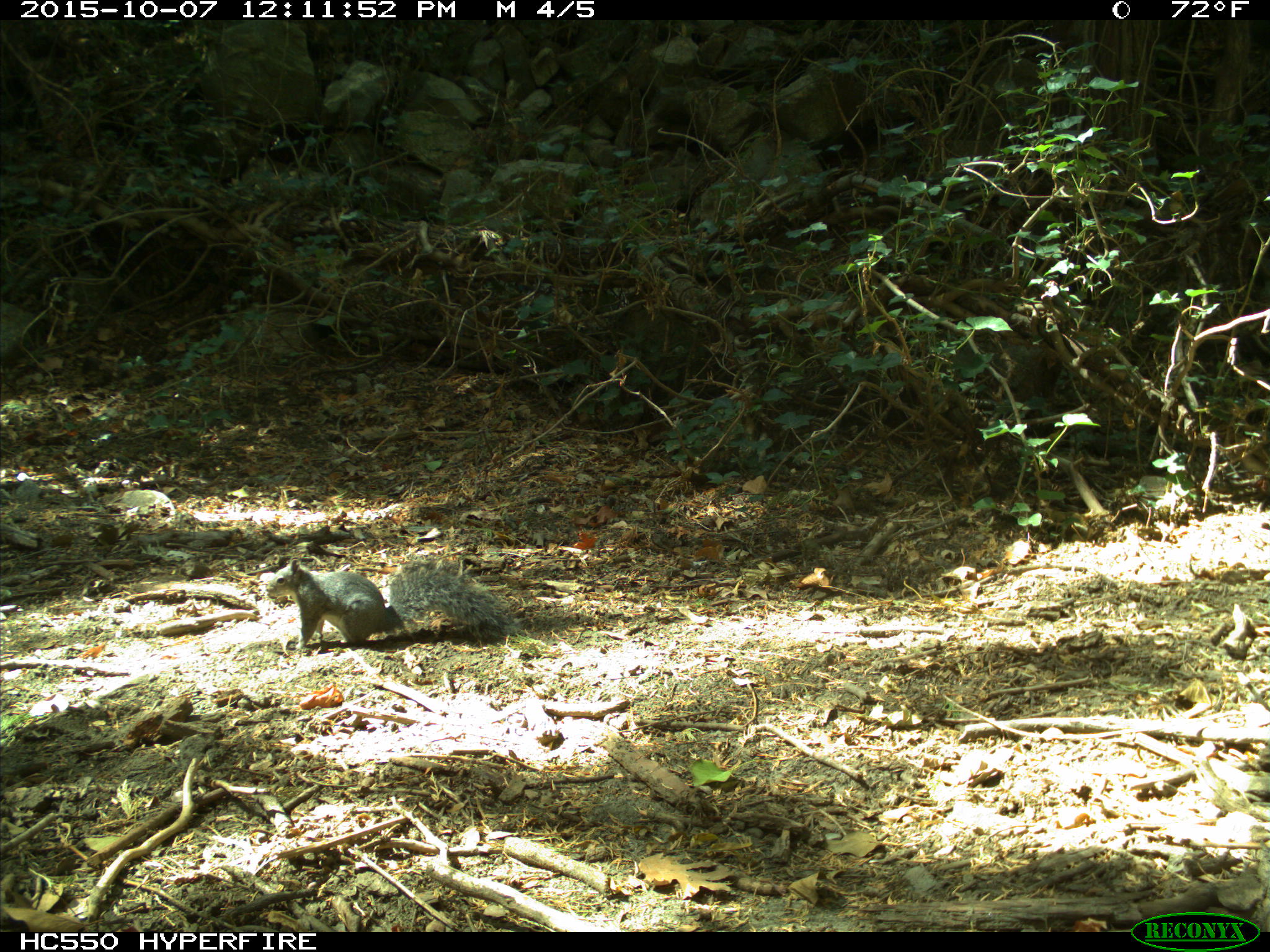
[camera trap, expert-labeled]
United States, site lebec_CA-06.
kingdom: Animalia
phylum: Chordata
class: Mammalia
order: Rodentia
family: Sciuridae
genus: Sciurus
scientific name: Sciurus carolinensis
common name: eastern gray squirrel